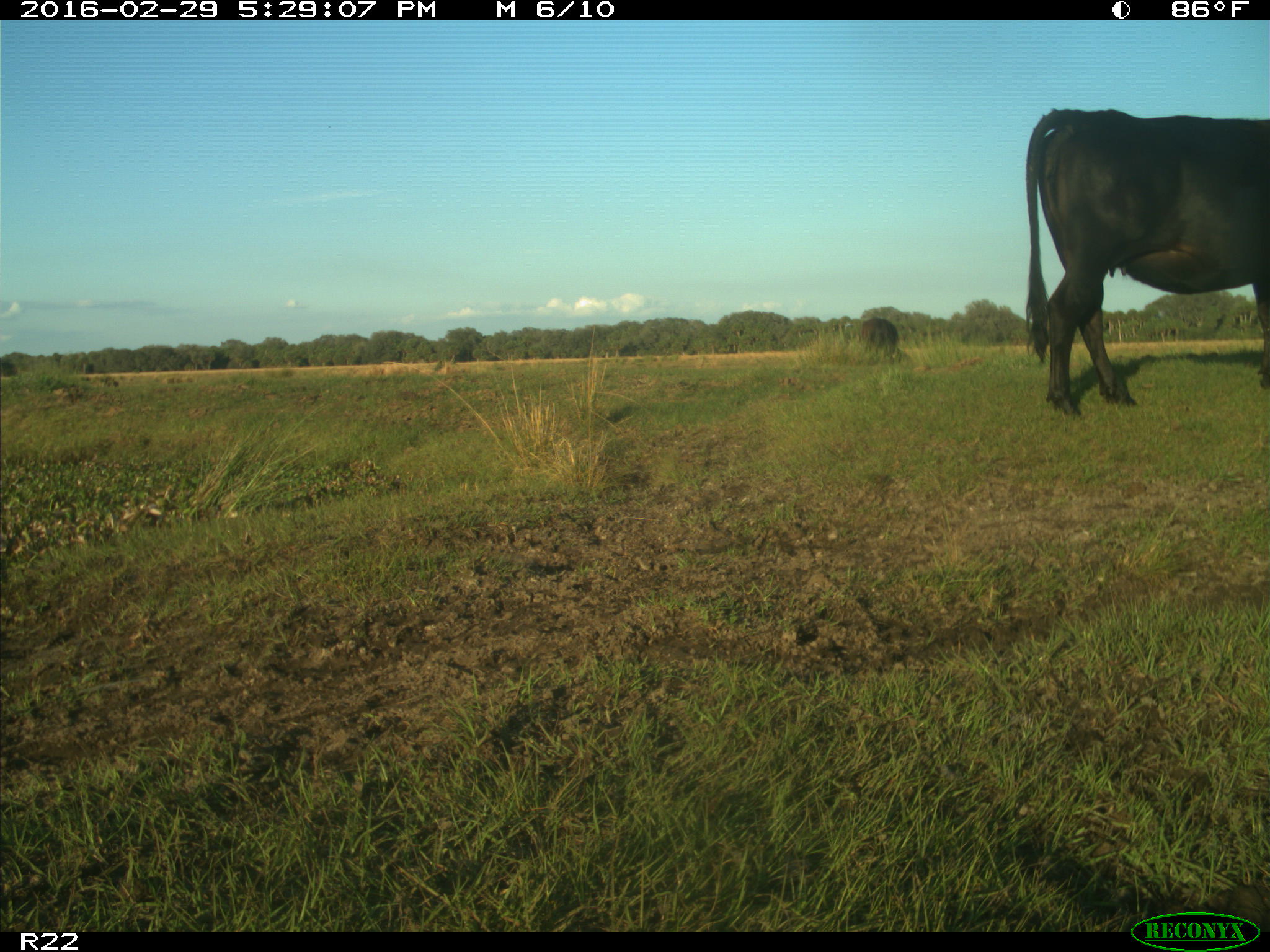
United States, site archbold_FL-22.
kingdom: Animalia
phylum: Chordata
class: Mammalia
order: Artiodactyla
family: Bovidae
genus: Bos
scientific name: Bos taurus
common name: domestic cow